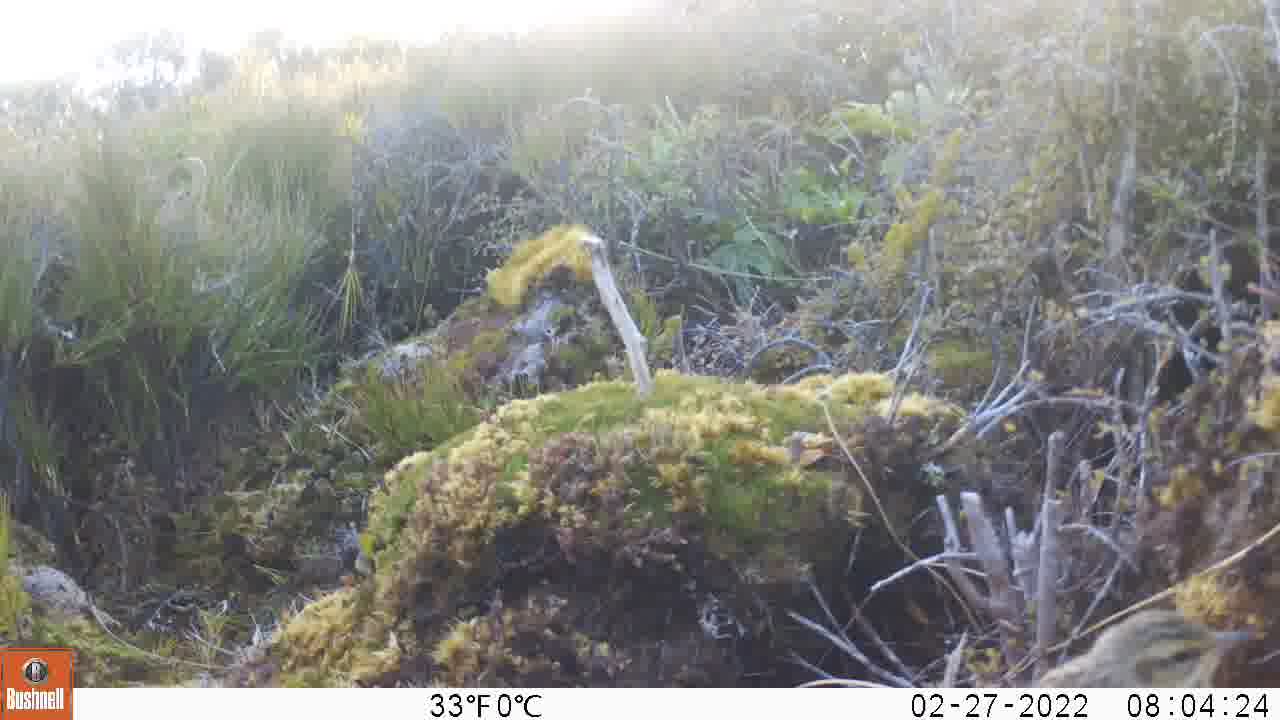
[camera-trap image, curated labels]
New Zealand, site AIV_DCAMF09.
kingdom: Animalia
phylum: Chordata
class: Aves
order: Passeriformes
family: Motacillidae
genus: Anthus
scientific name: Anthus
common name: pipit